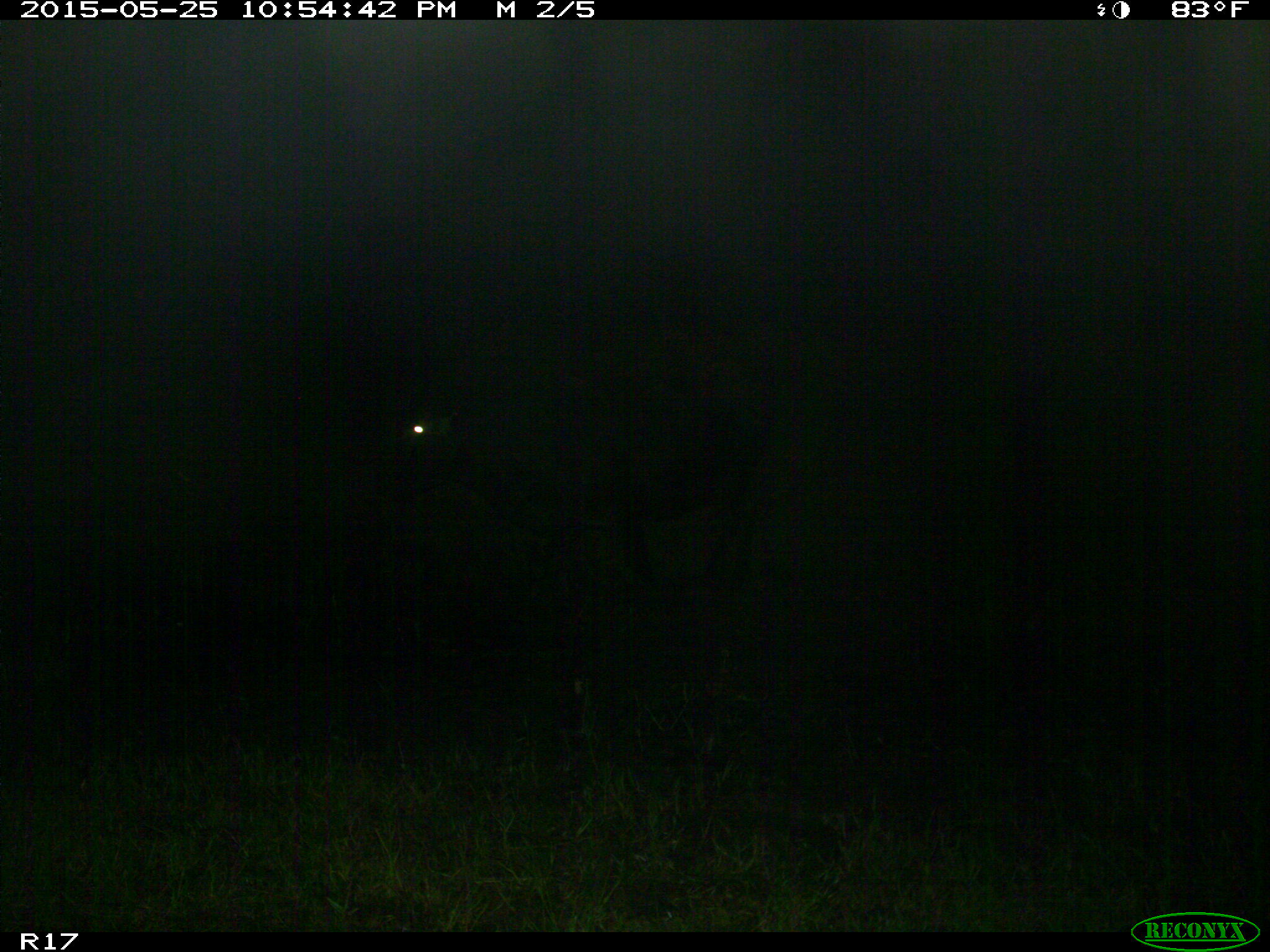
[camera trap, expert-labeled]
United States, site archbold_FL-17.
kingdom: Animalia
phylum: Chordata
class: Mammalia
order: Artiodactyla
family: Bovidae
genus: Bos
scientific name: Bos taurus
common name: domestic cow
Bos taurus (domestic cow).